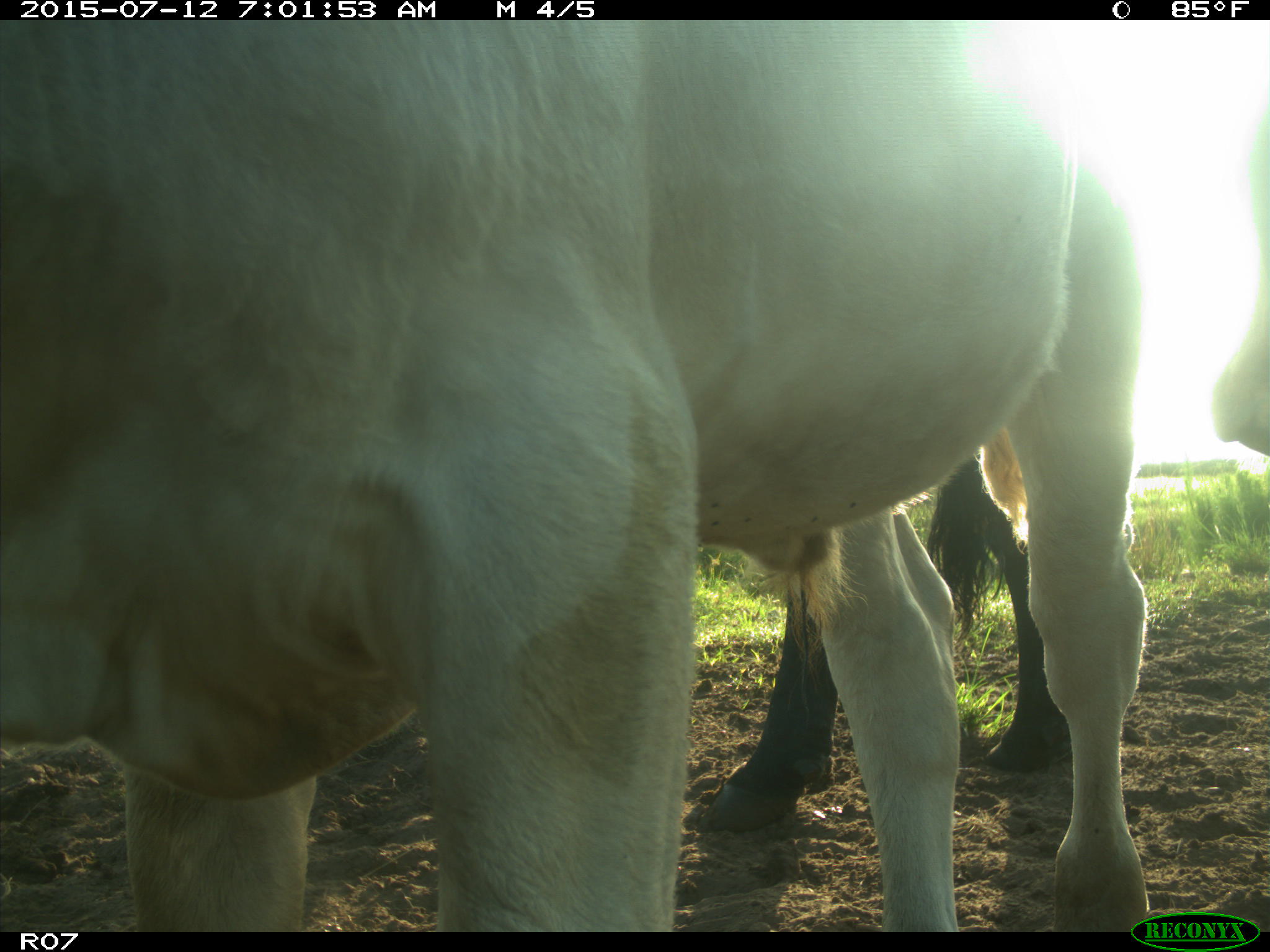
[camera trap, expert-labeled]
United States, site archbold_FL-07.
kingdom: Animalia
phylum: Chordata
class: Mammalia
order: Artiodactyla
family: Bovidae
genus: Bos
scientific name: Bos taurus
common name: domestic cow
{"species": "Bos taurus (domestic cow)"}